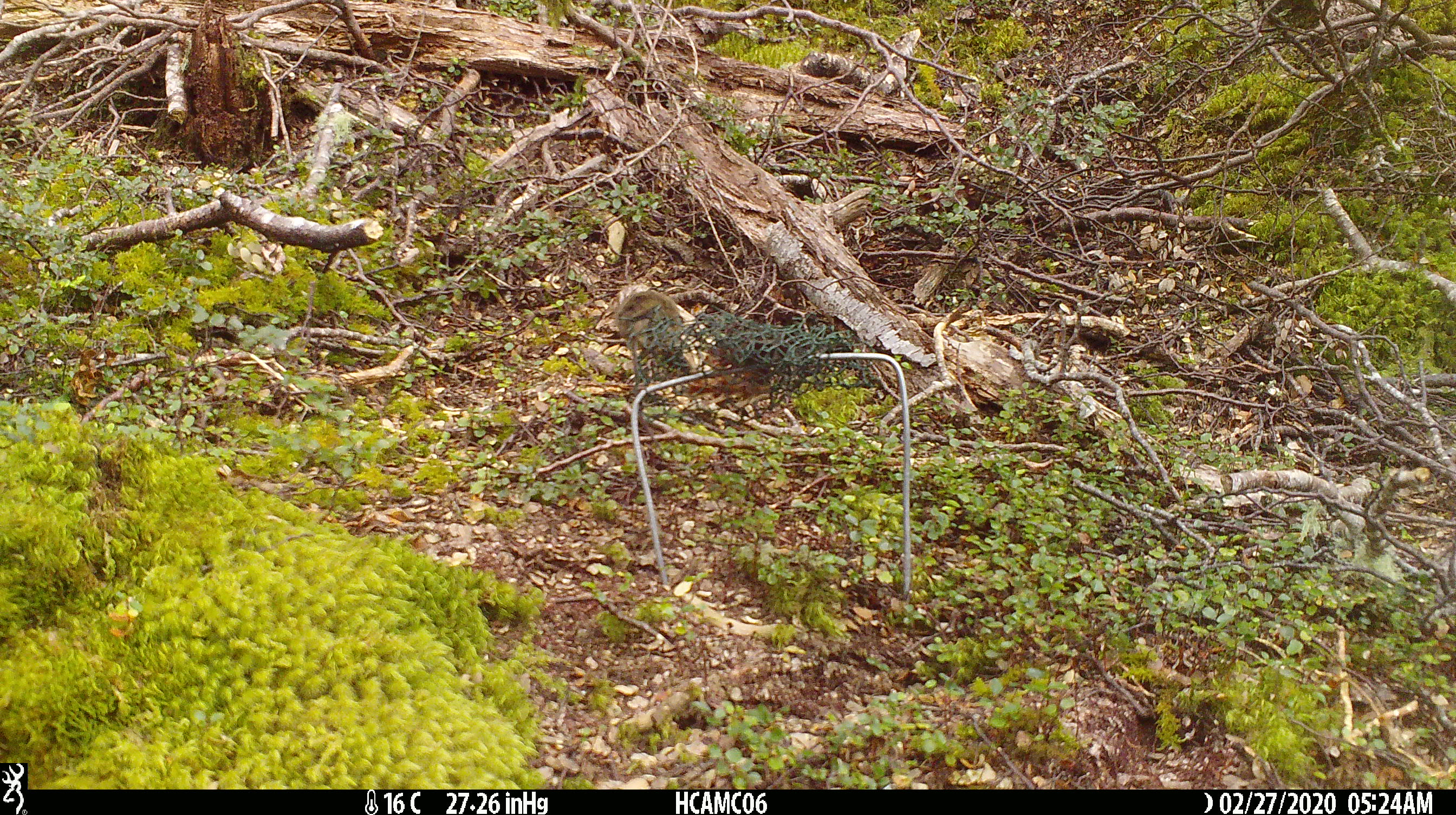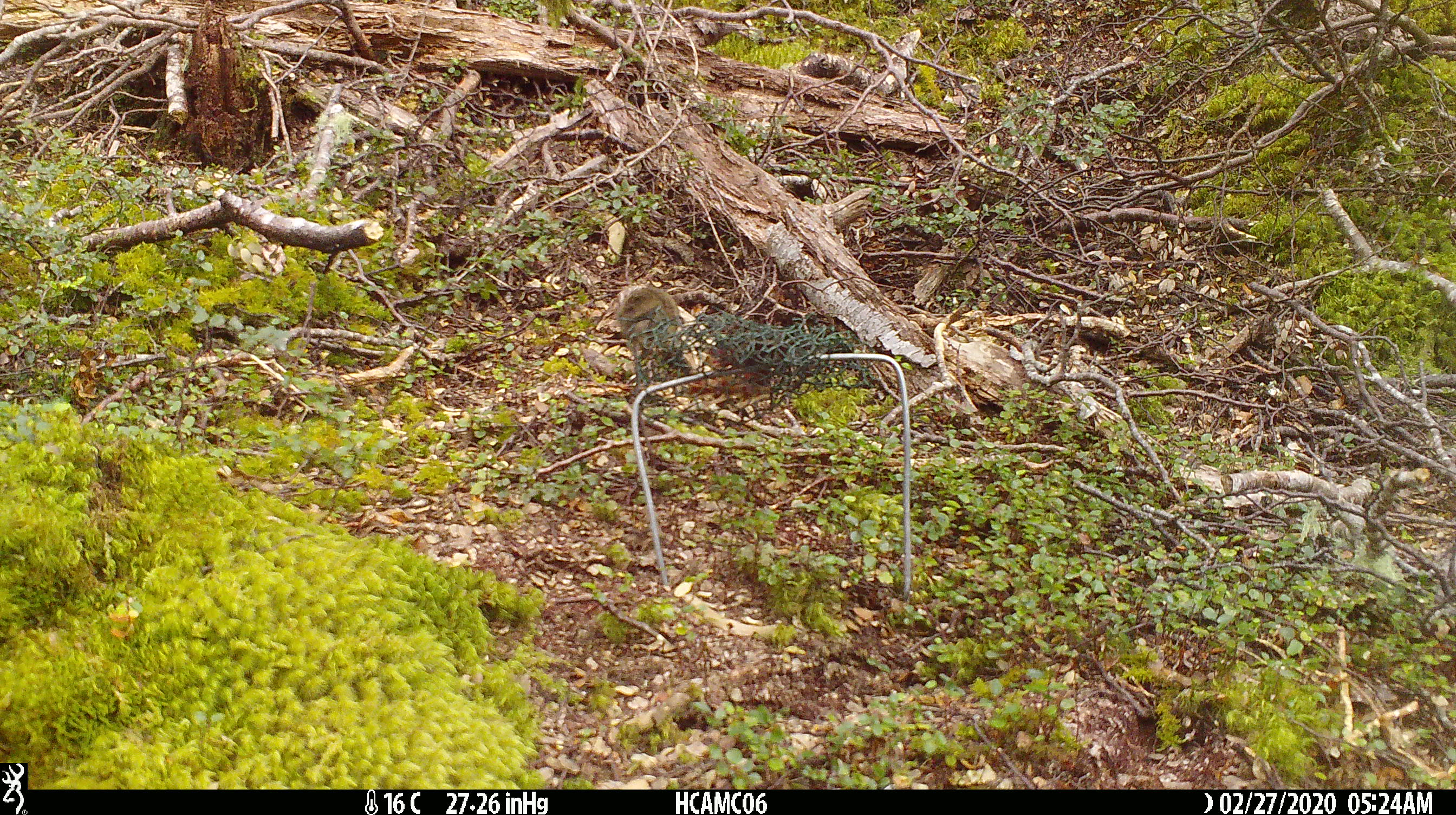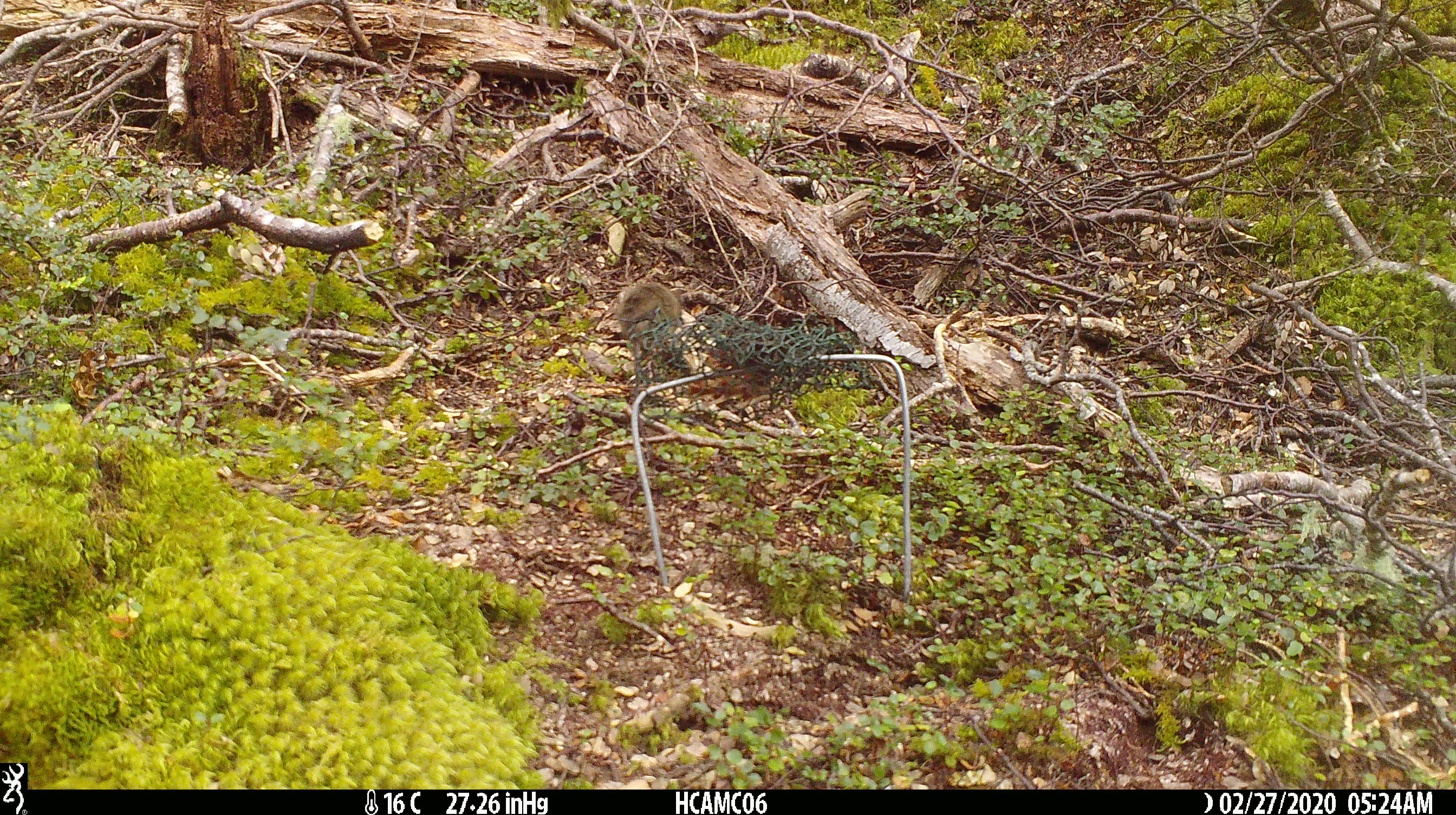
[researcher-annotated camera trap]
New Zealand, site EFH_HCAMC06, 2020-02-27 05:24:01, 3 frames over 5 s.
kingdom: Animalia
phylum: Chordata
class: Mammalia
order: Rodentia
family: Muridae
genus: Mus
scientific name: Mus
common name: mouse